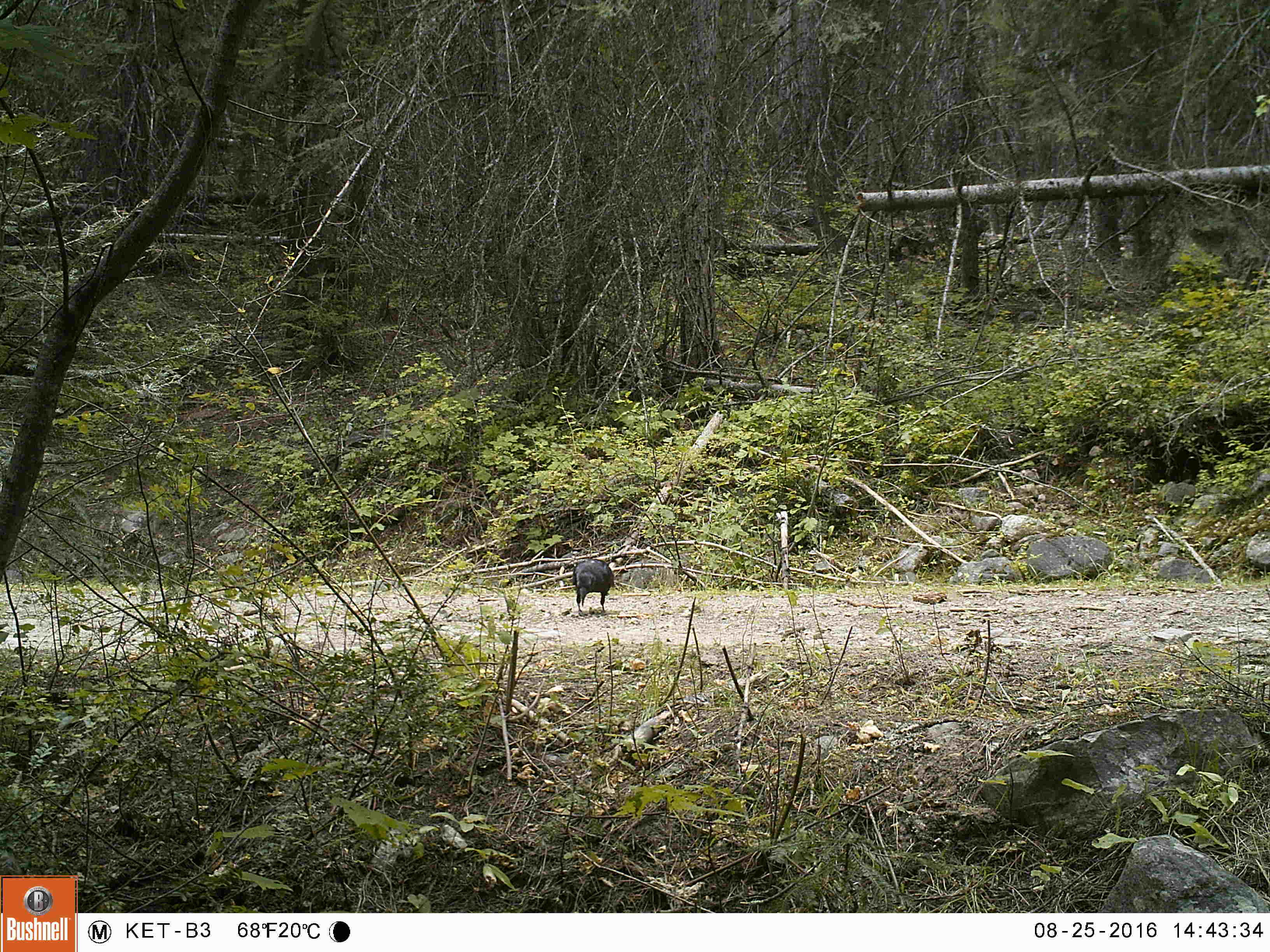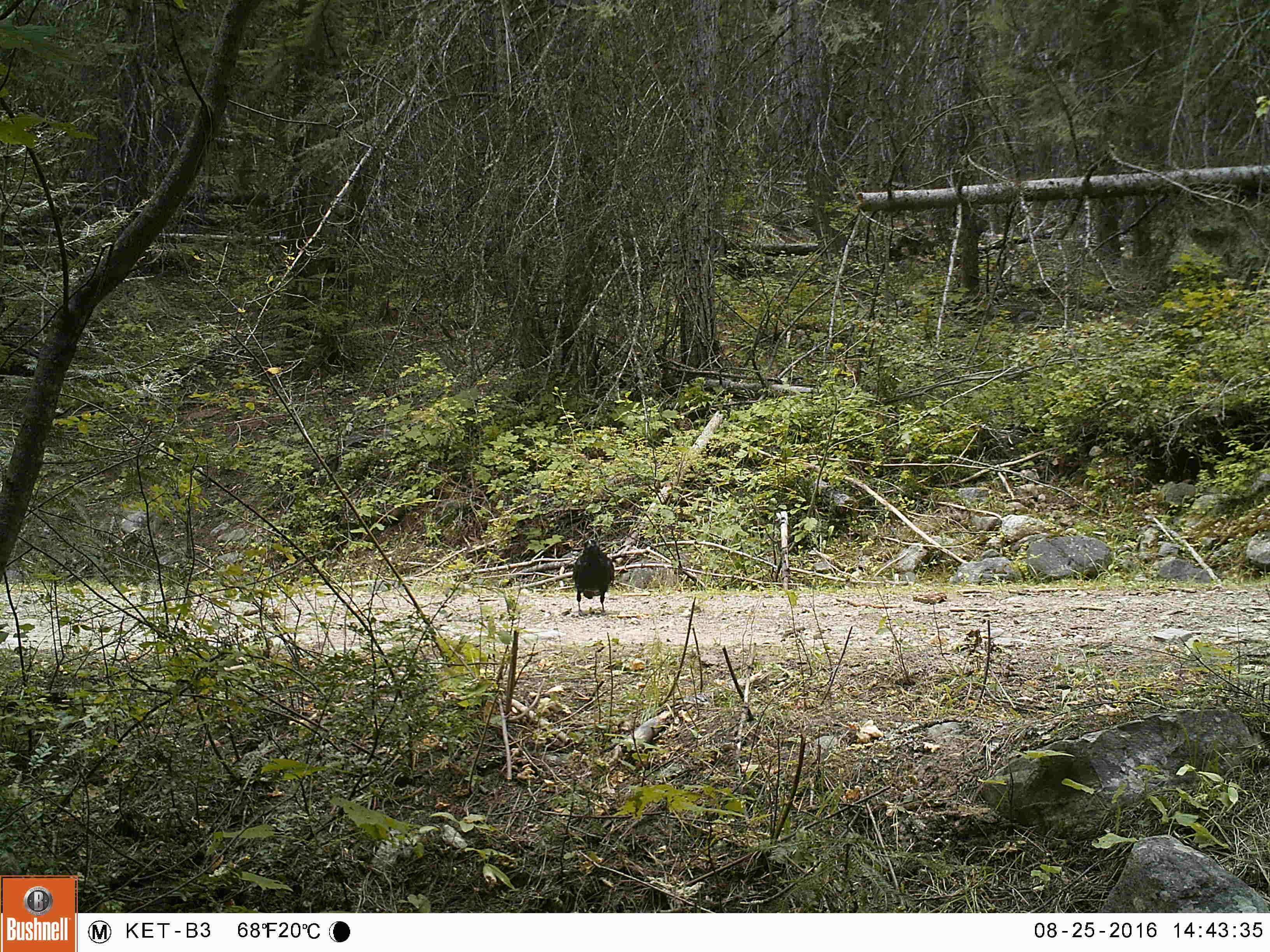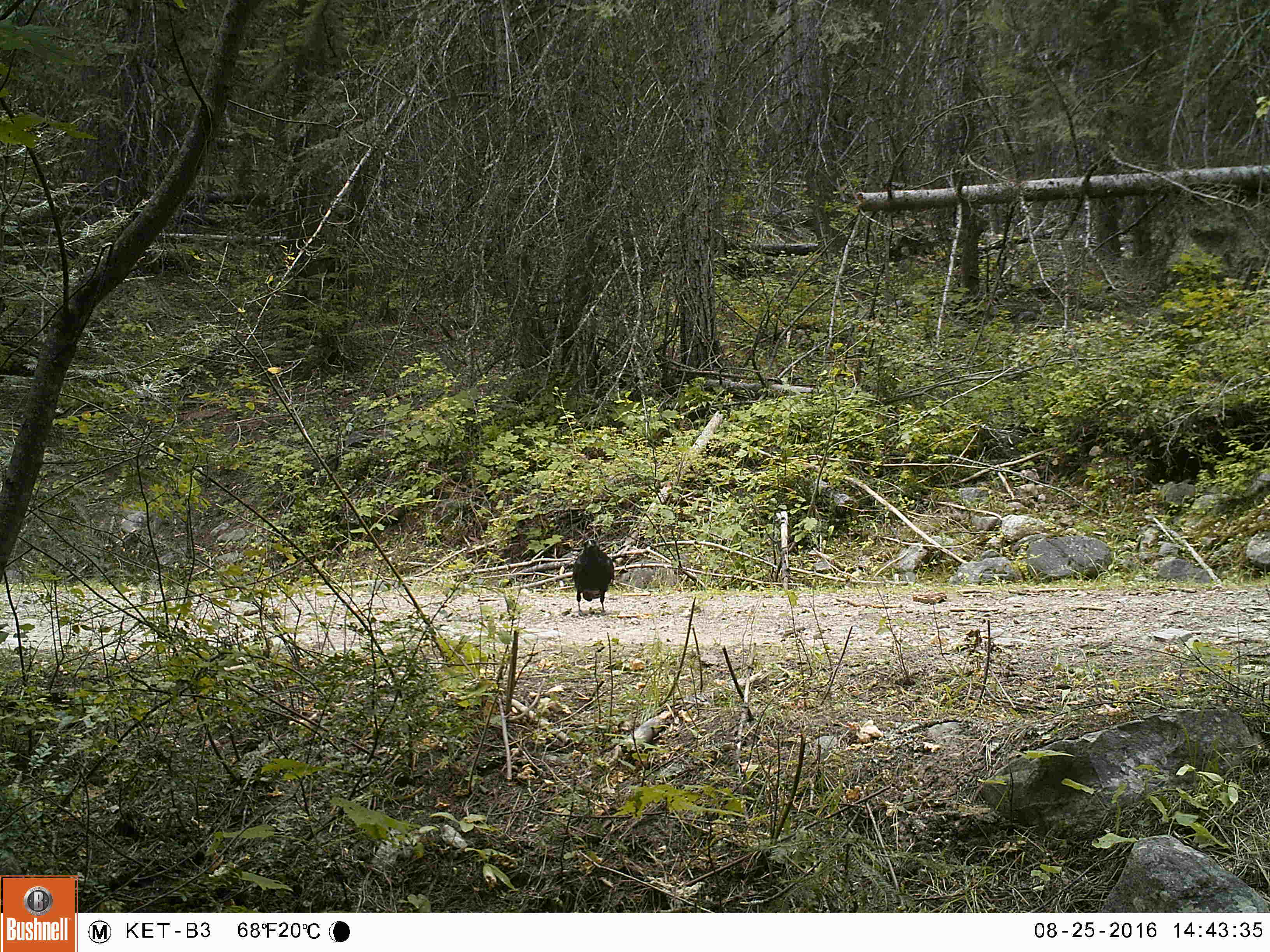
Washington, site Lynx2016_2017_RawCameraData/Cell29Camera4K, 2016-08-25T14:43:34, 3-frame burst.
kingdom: Animalia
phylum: Chordata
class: Aves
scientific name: Aves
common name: birds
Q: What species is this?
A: Aves (birds).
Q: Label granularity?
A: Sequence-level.